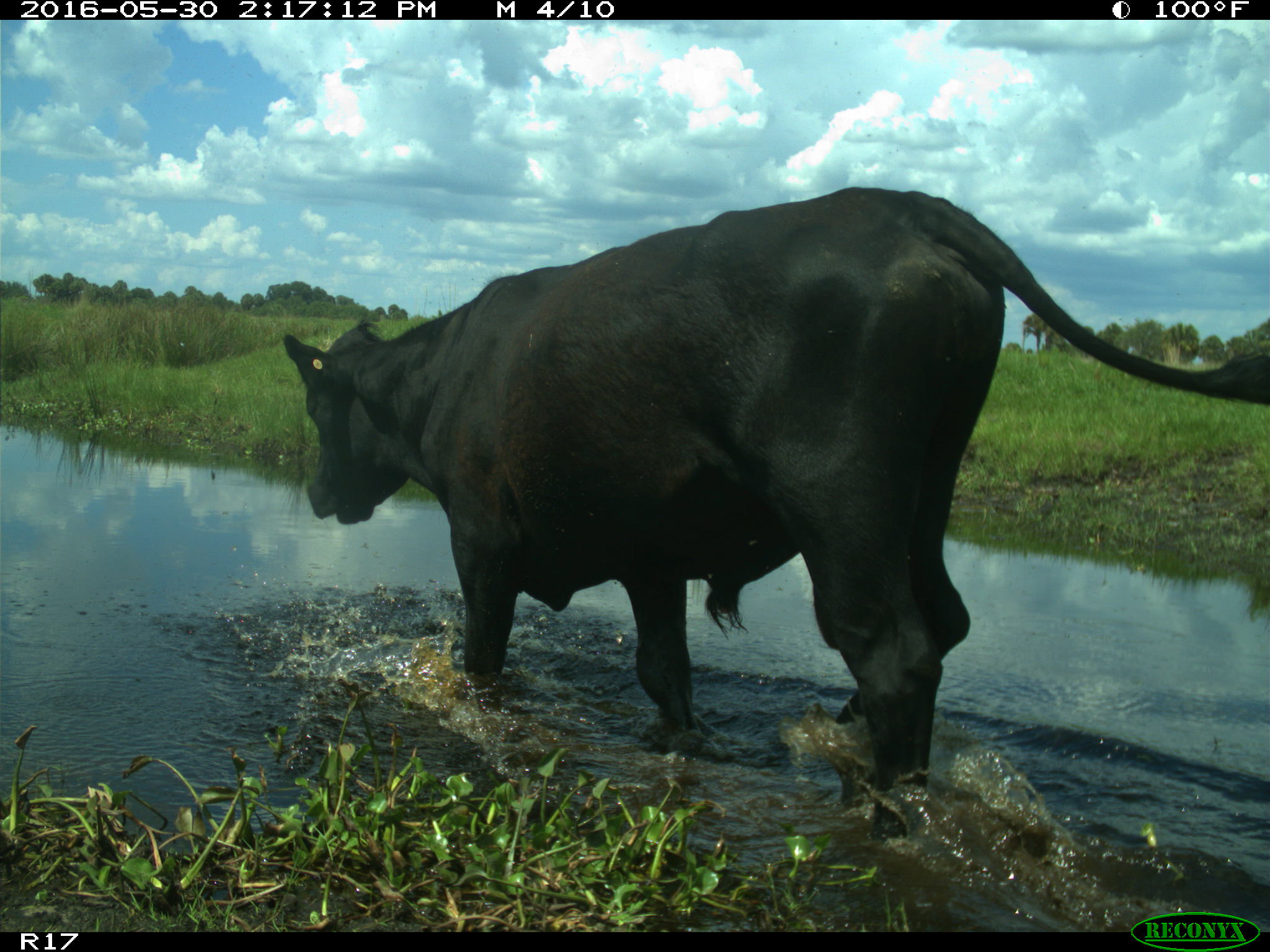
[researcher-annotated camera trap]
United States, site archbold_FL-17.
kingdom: Animalia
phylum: Chordata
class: Mammalia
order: Artiodactyla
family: Bovidae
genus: Bos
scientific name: Bos taurus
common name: domestic cow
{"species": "Bos taurus (domestic cow)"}